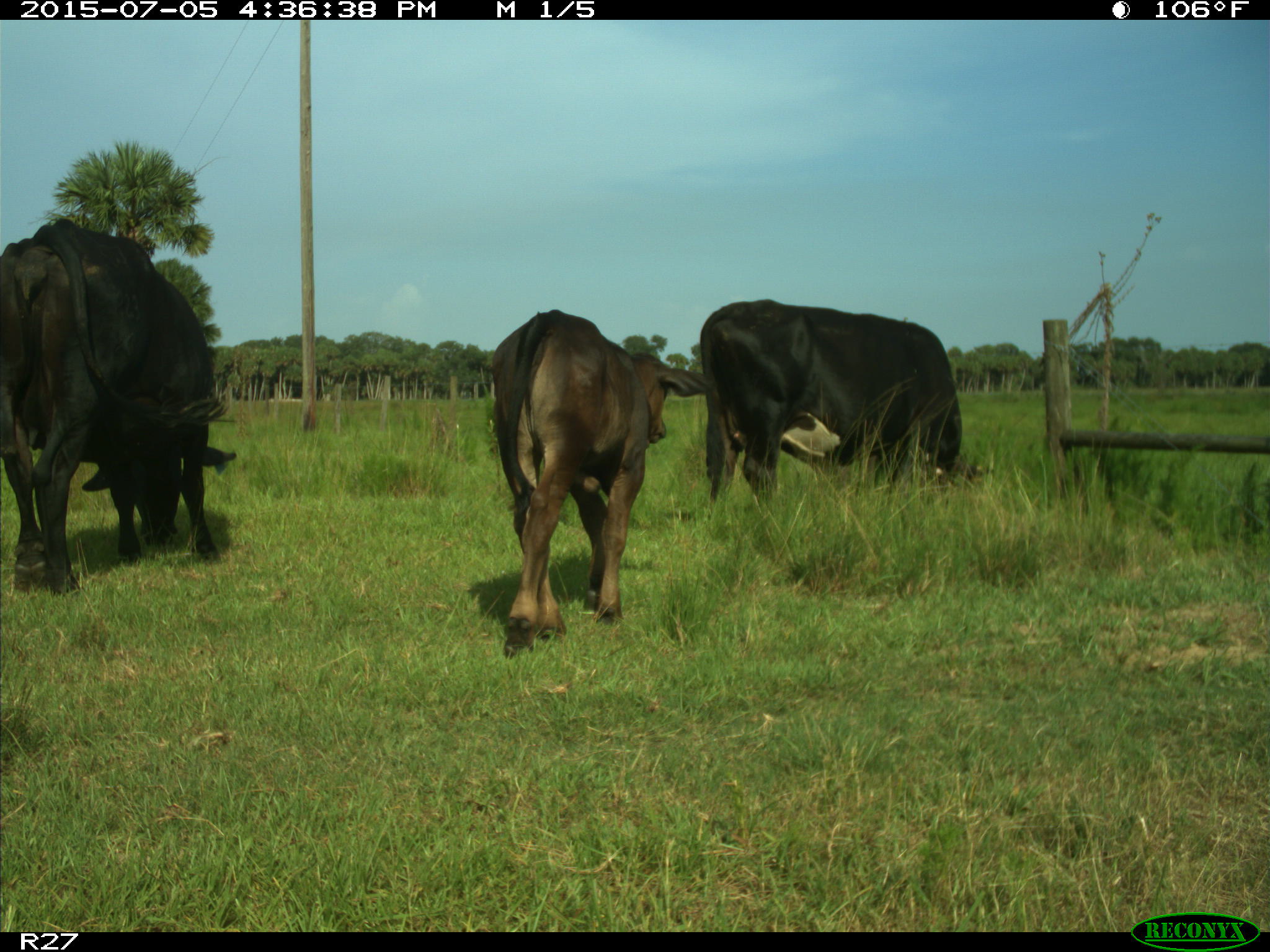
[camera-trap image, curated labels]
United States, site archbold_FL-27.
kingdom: Animalia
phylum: Chordata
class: Mammalia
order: Artiodactyla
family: Bovidae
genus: Bos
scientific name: Bos taurus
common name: domestic cow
Bos taurus (domestic cow).